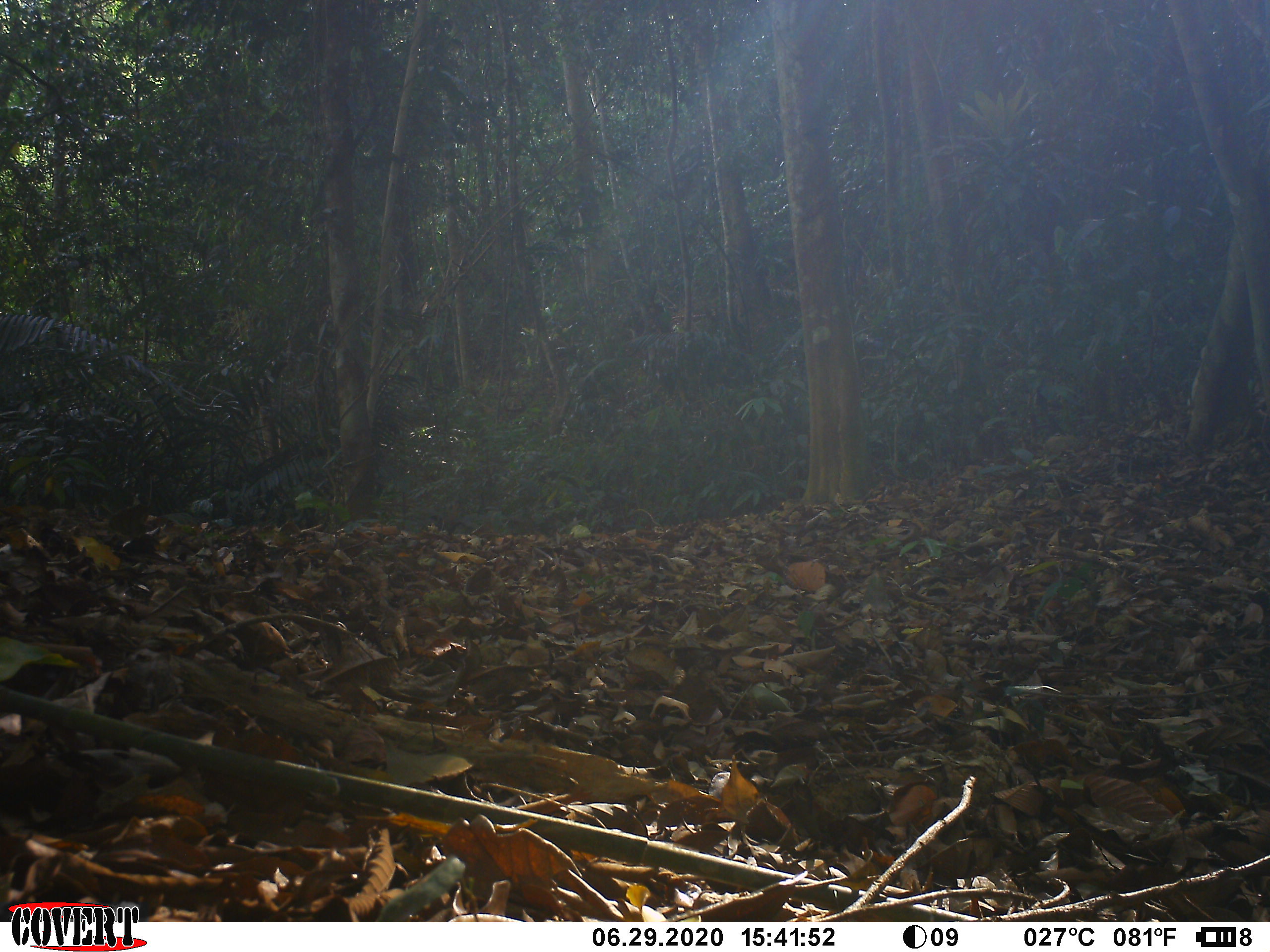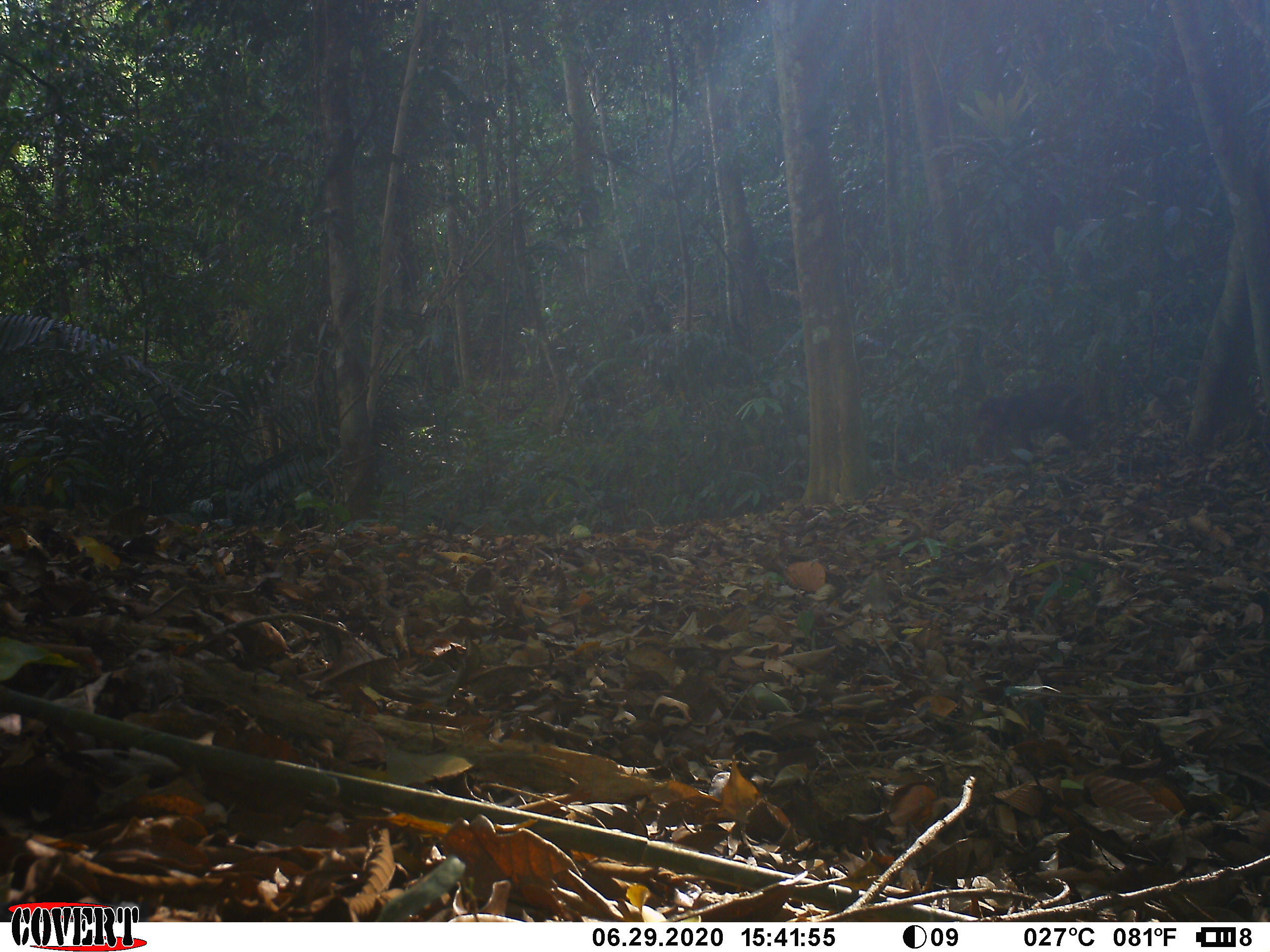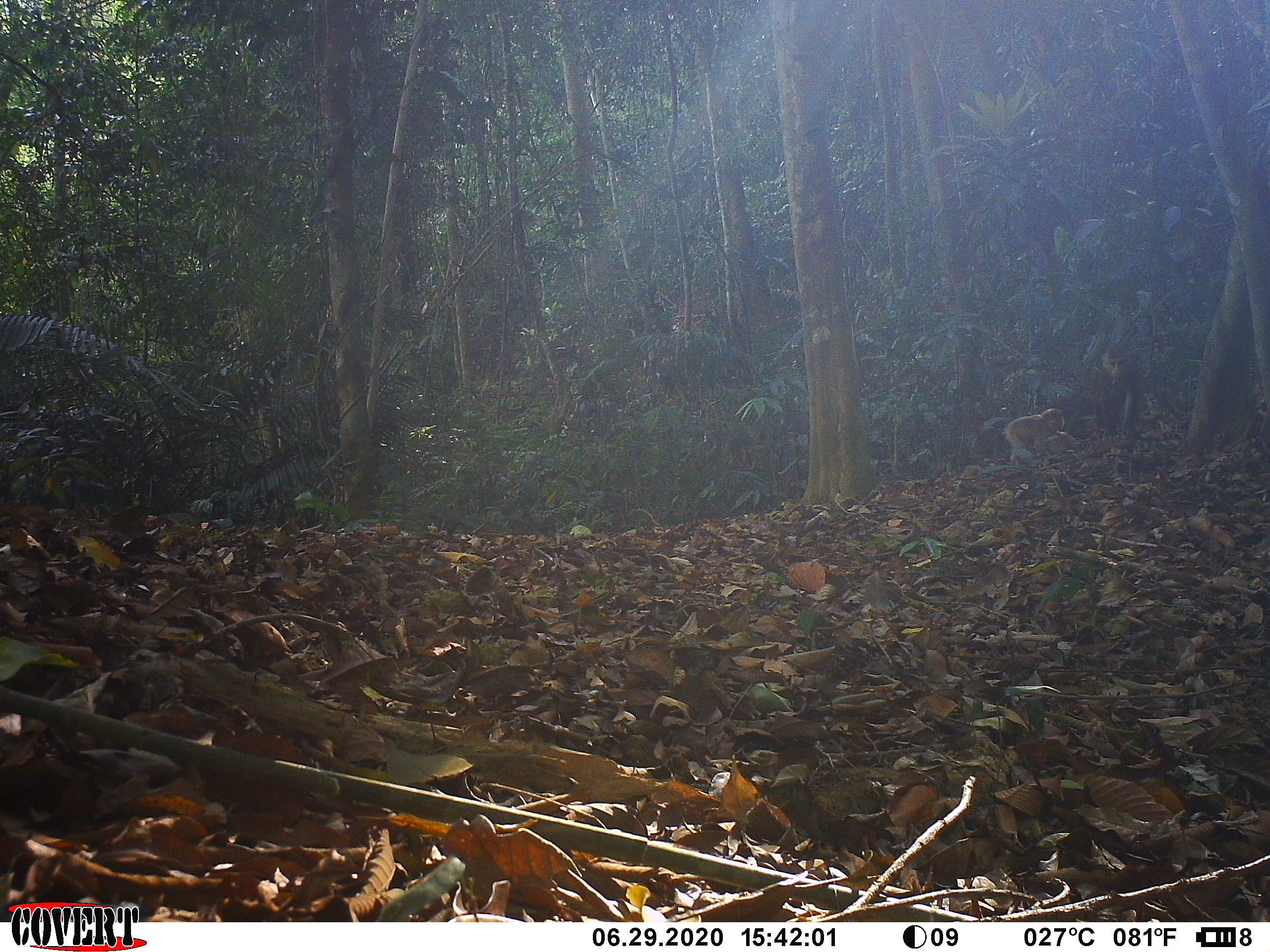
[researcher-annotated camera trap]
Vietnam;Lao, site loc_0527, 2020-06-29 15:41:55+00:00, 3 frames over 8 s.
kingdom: Animalia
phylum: Chordata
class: Mammalia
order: Primates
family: Cercopithecidae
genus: Macaca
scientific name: Macaca arctoides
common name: stump-tailed macaque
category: stump tailed macaque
Stump tailed macaque (stump-tailed macaque) (Macaca arctoides). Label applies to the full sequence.